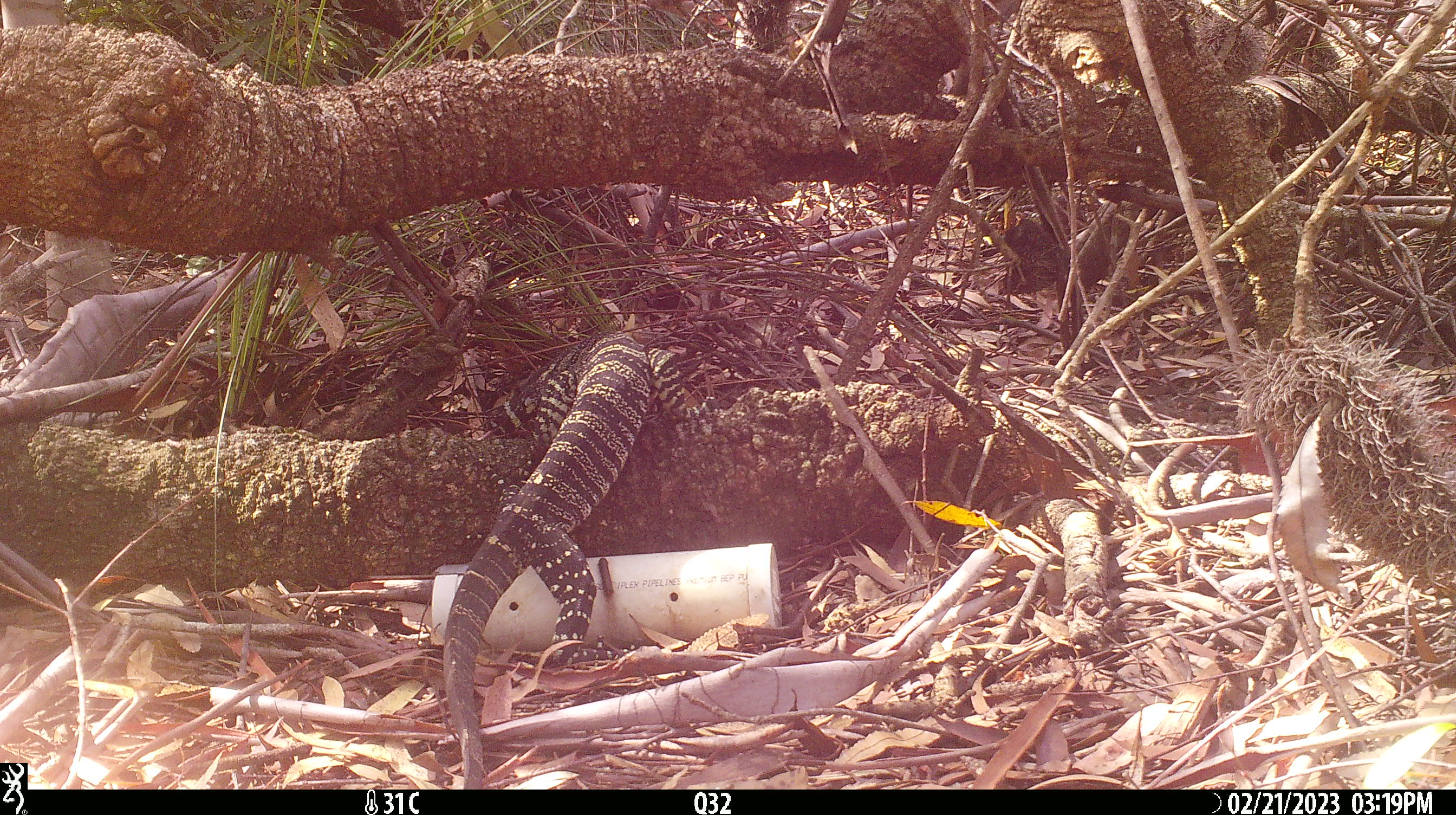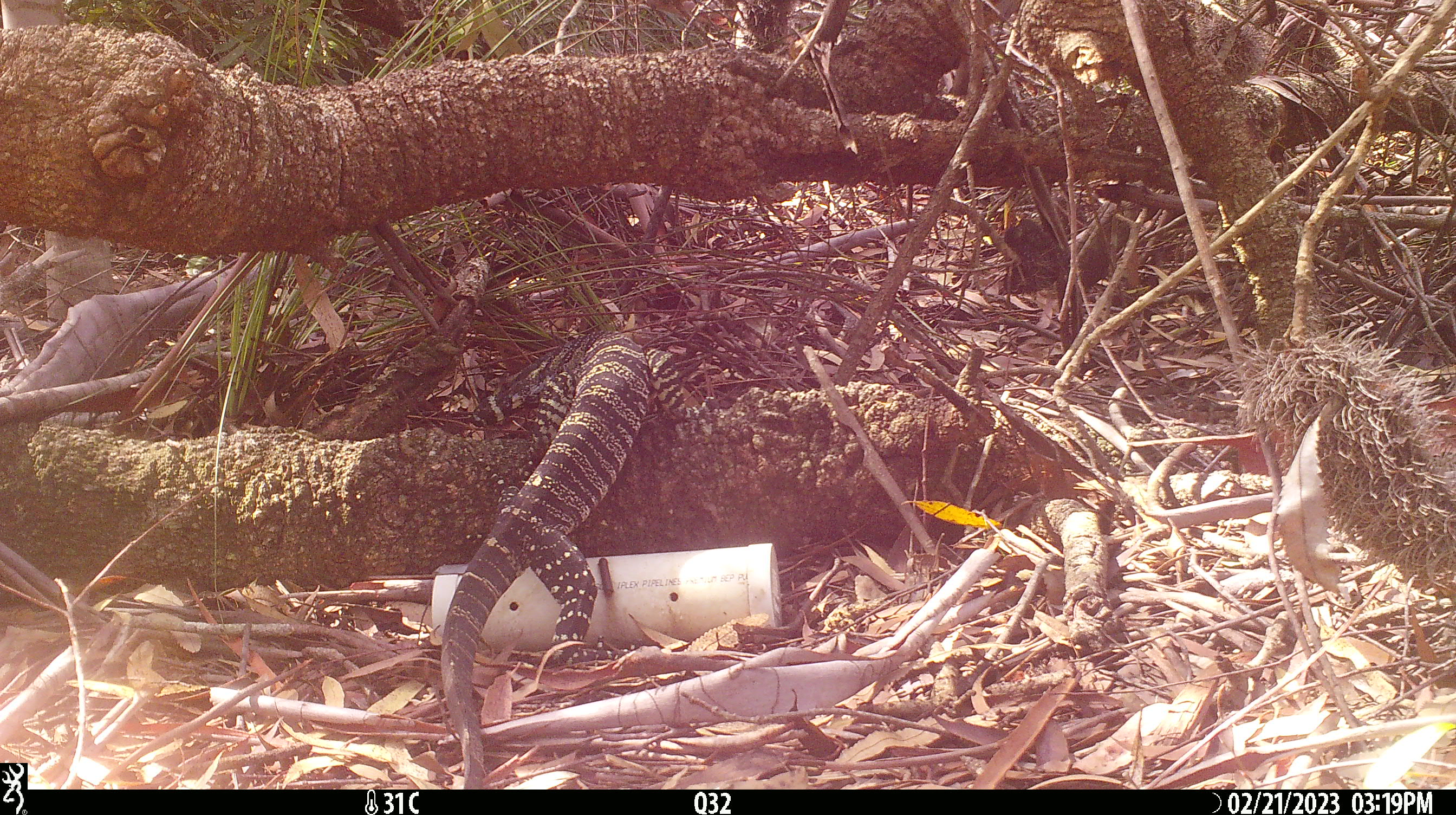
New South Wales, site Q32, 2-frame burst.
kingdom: Animalia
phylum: Chordata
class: Reptilia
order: Squamata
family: Varanidae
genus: Varanus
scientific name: Varanus varius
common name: lace monitor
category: goanna